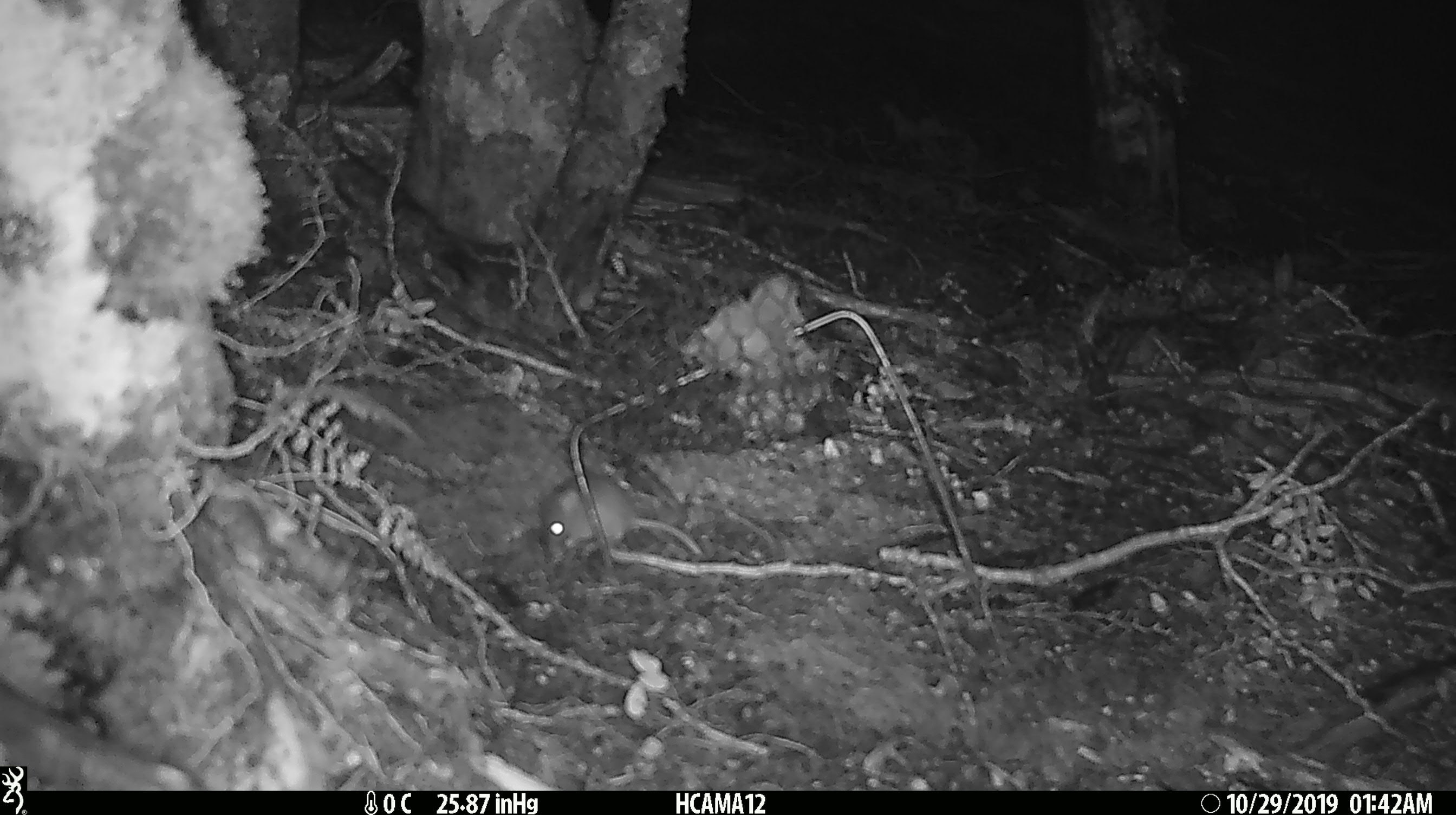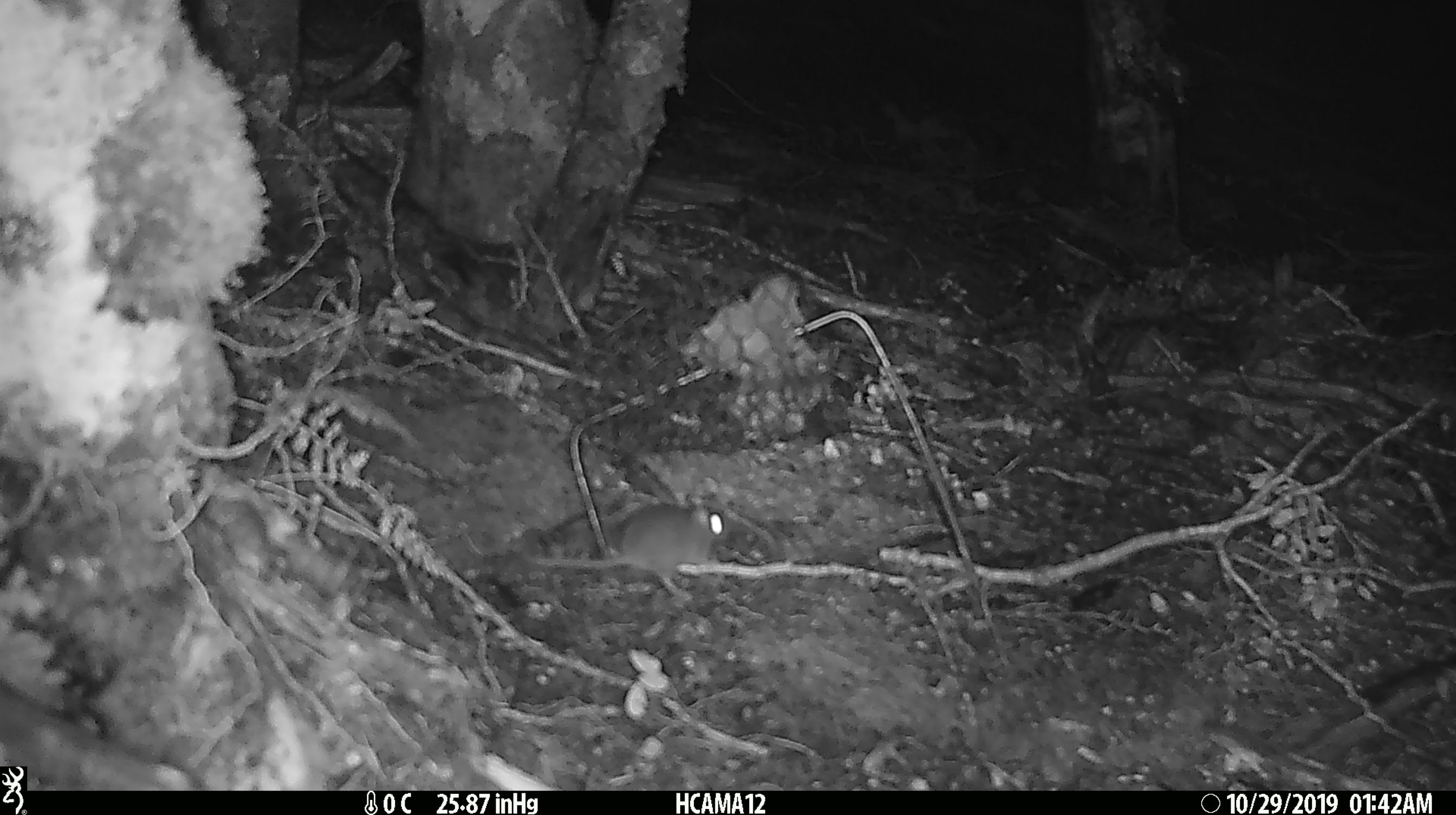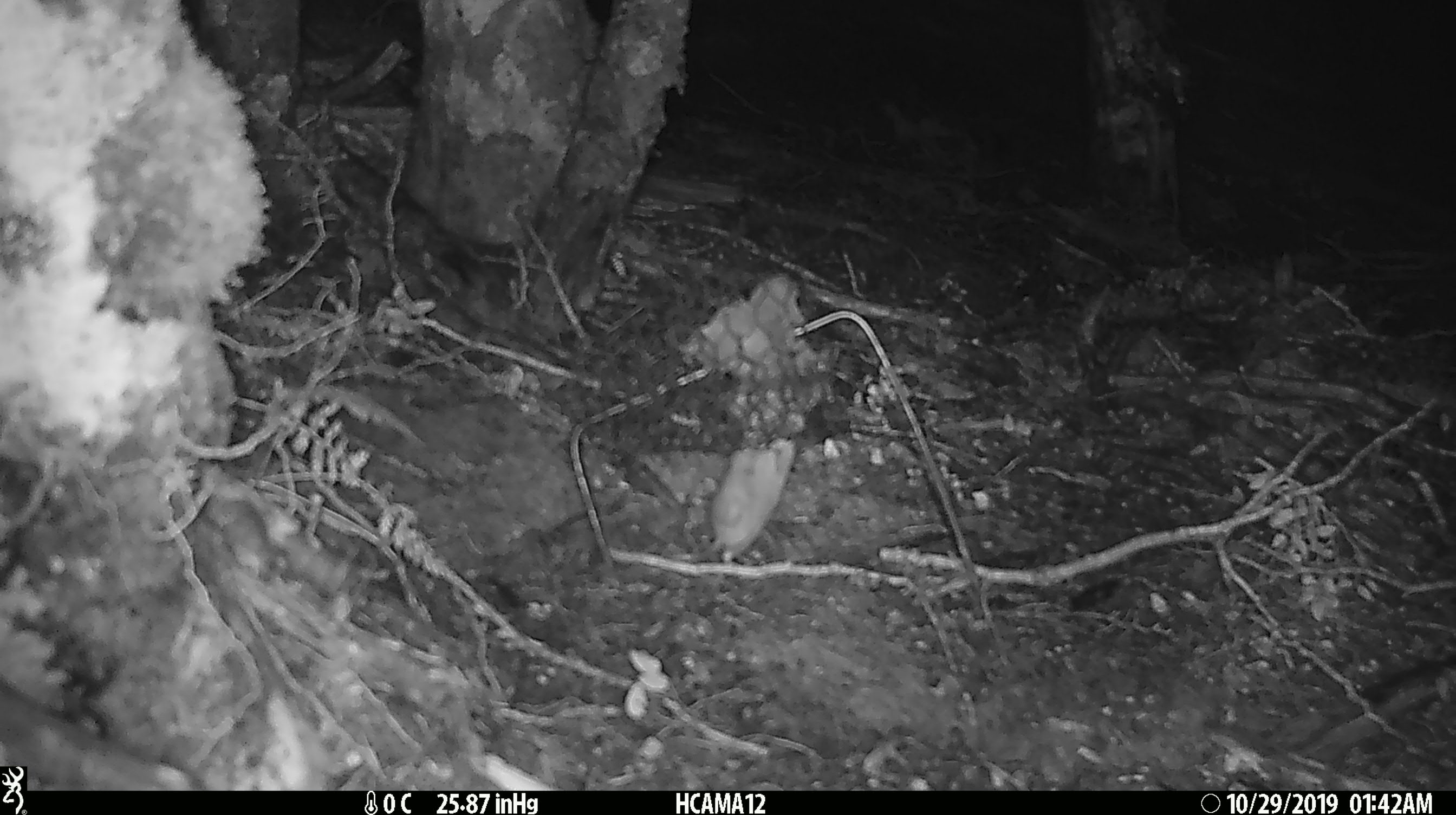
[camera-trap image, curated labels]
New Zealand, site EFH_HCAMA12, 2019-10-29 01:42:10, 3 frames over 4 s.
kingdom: Animalia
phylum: Chordata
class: Mammalia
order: Rodentia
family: Muridae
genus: Mus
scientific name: Mus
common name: mouse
Mouse (Mus).